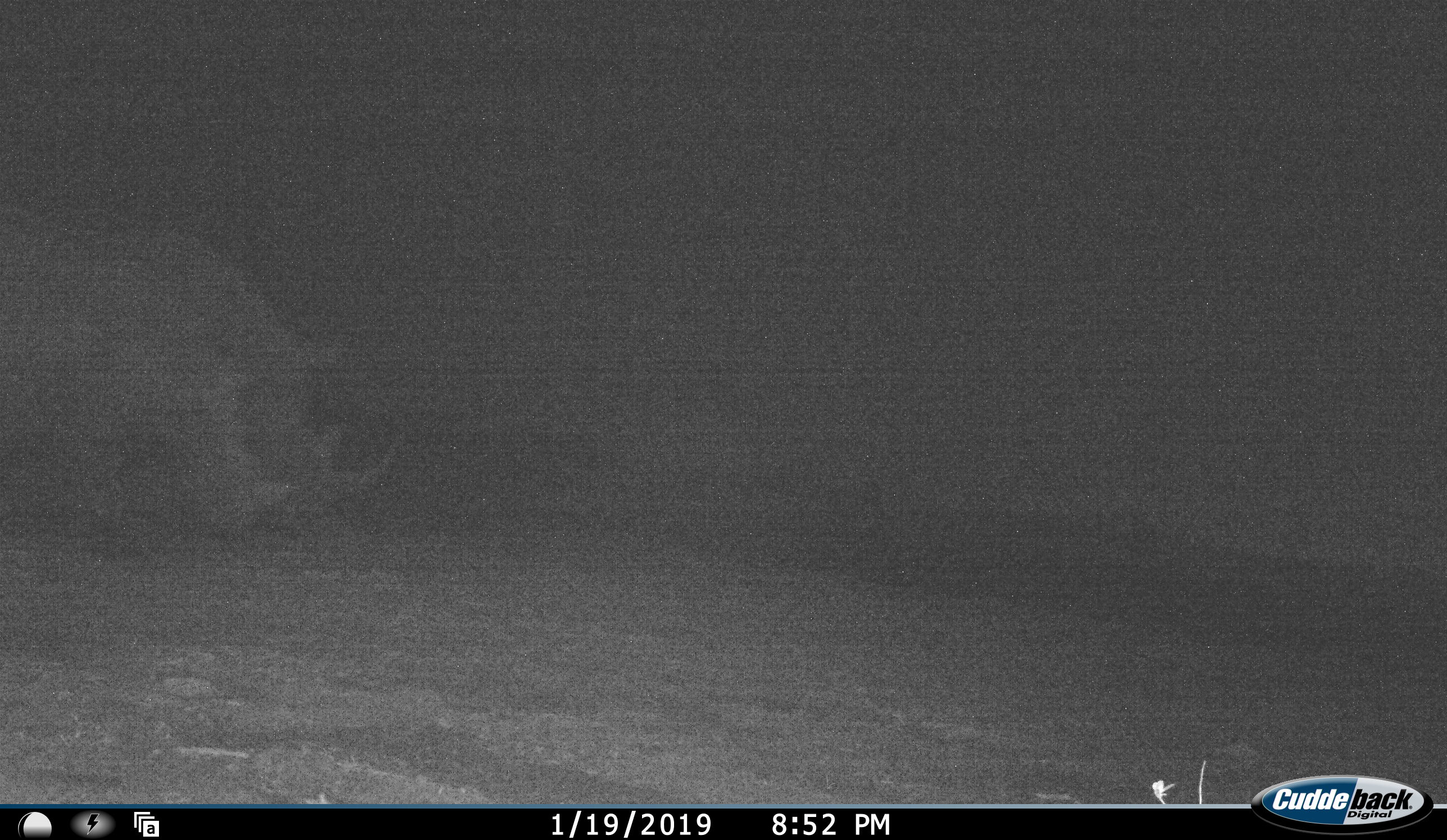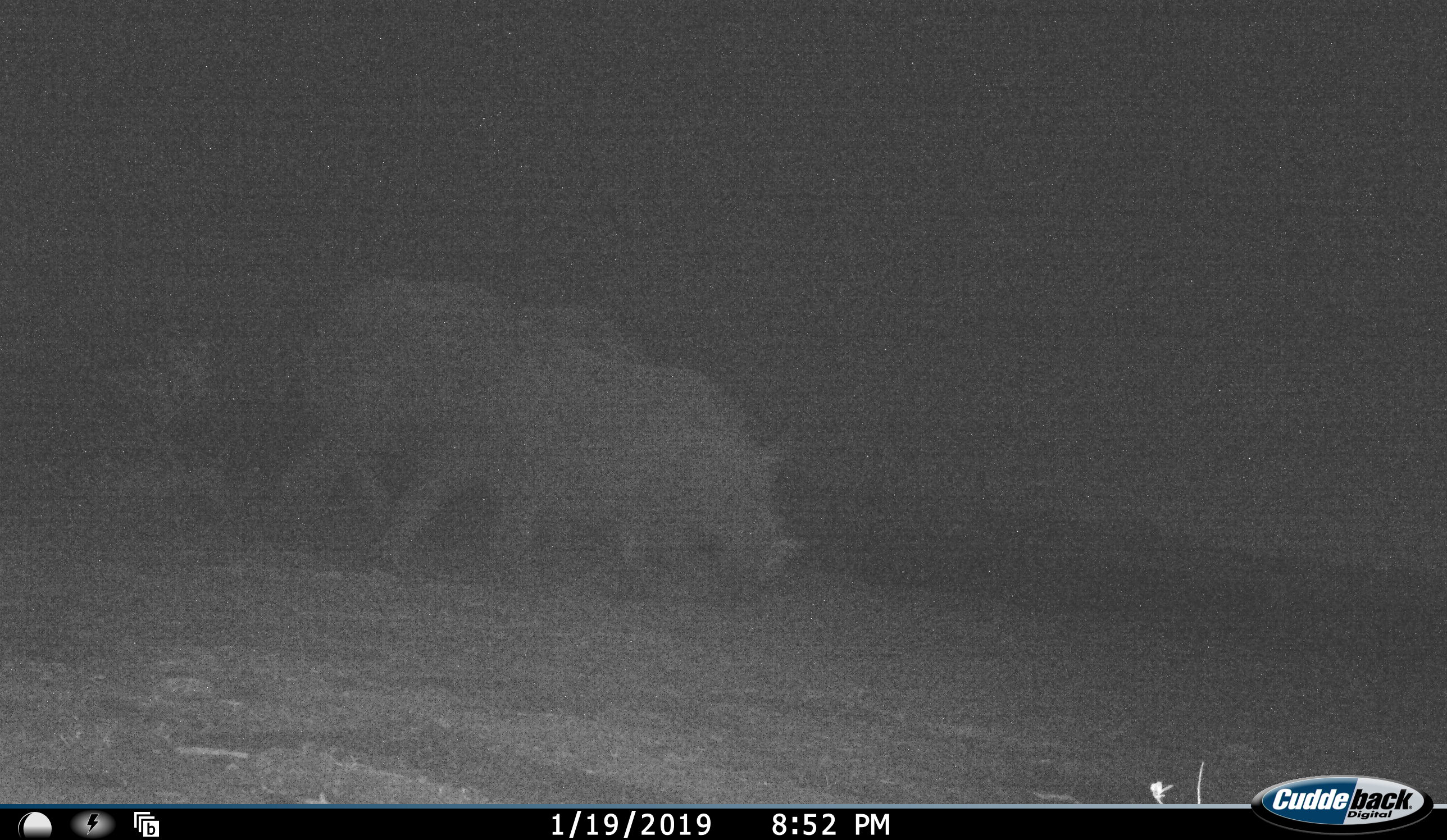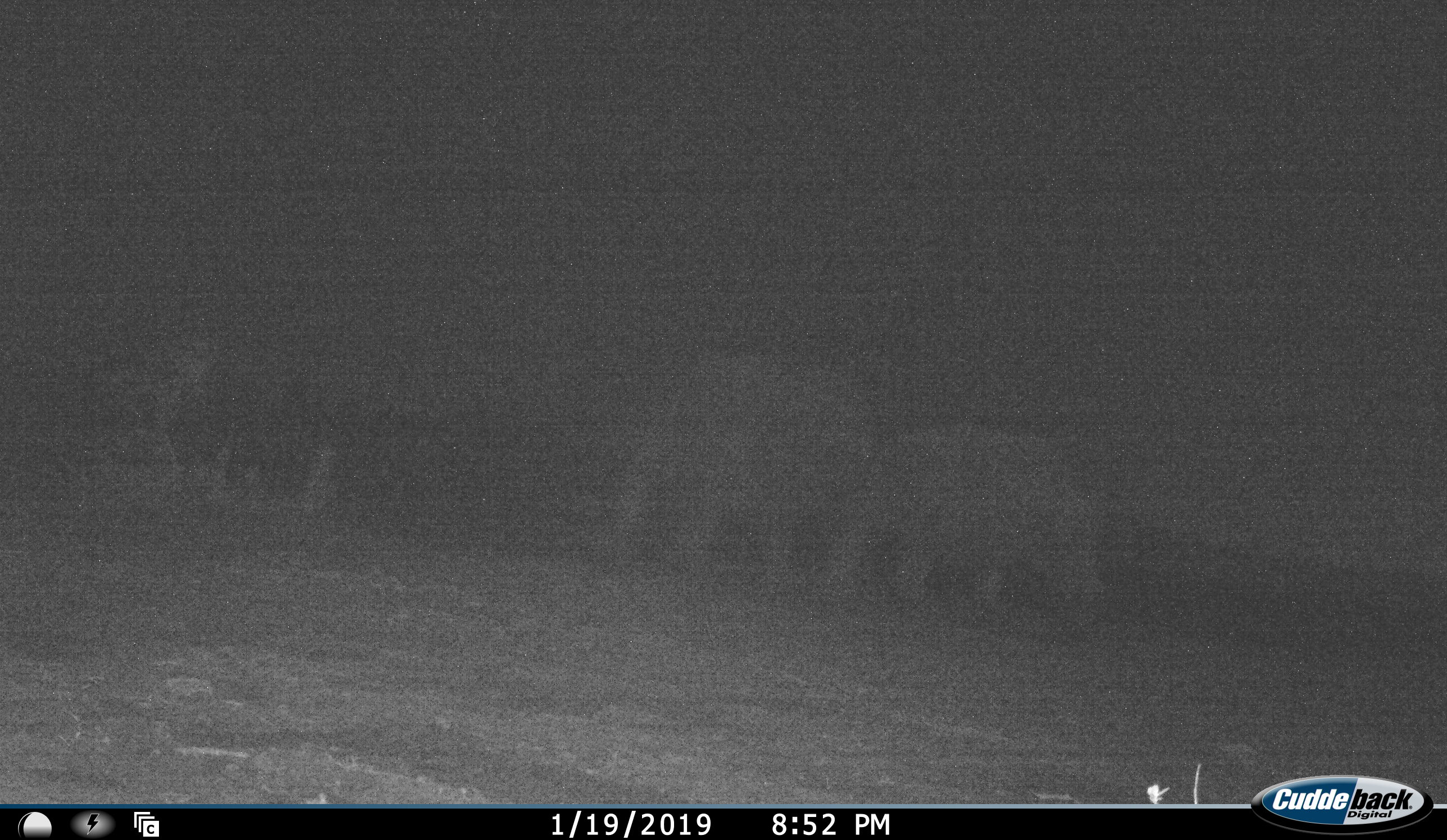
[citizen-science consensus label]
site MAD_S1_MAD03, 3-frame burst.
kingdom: Animalia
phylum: Chordata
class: Mammalia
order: Perissodactyla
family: Rhinocerotidae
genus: Ceratotherium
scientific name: Ceratotherium simum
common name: white rhinoceros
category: rhinoceroswhite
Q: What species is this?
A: Rhinoceroswhite (white rhinoceros) (Ceratotherium simum).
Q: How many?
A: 2.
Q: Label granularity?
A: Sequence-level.